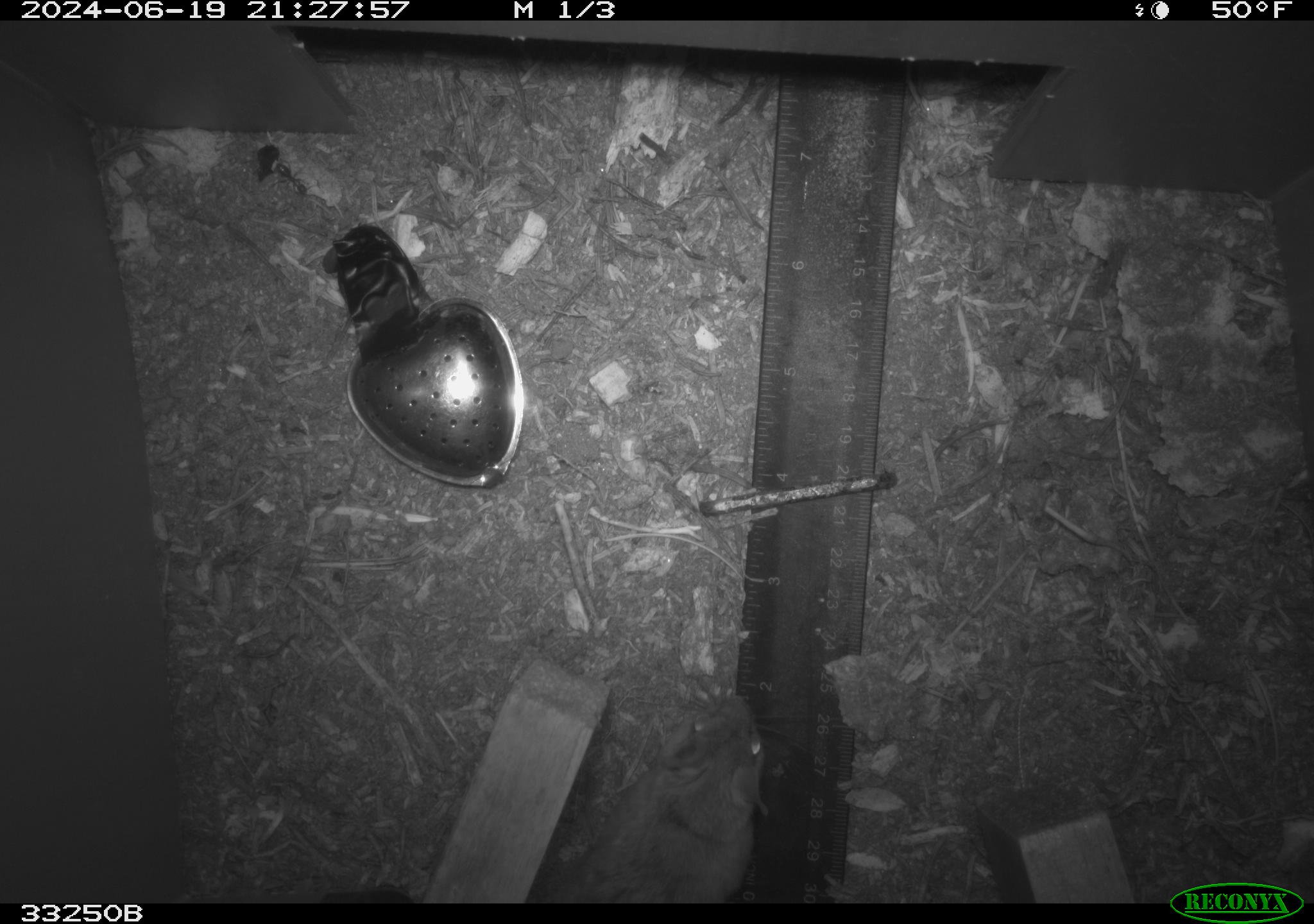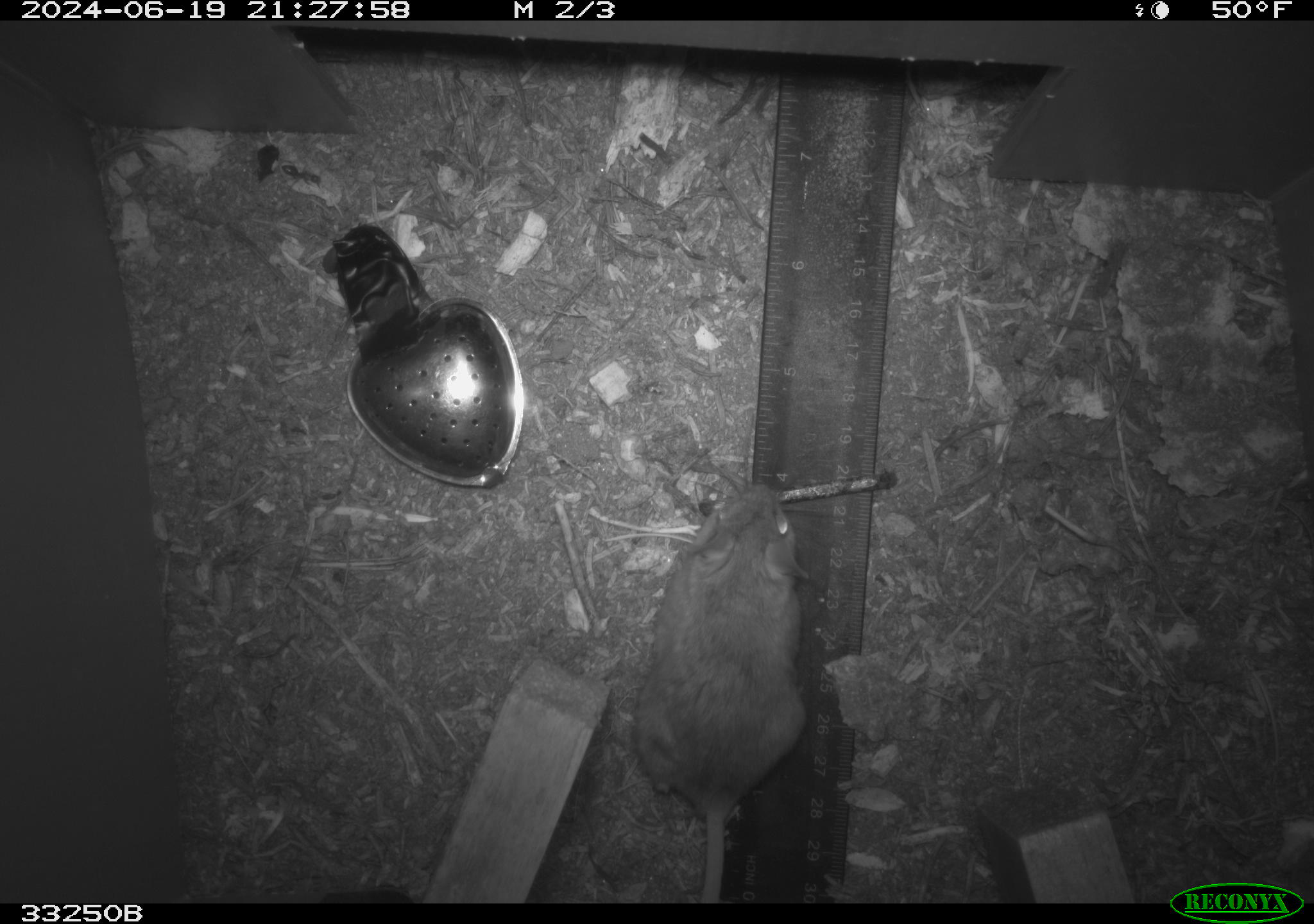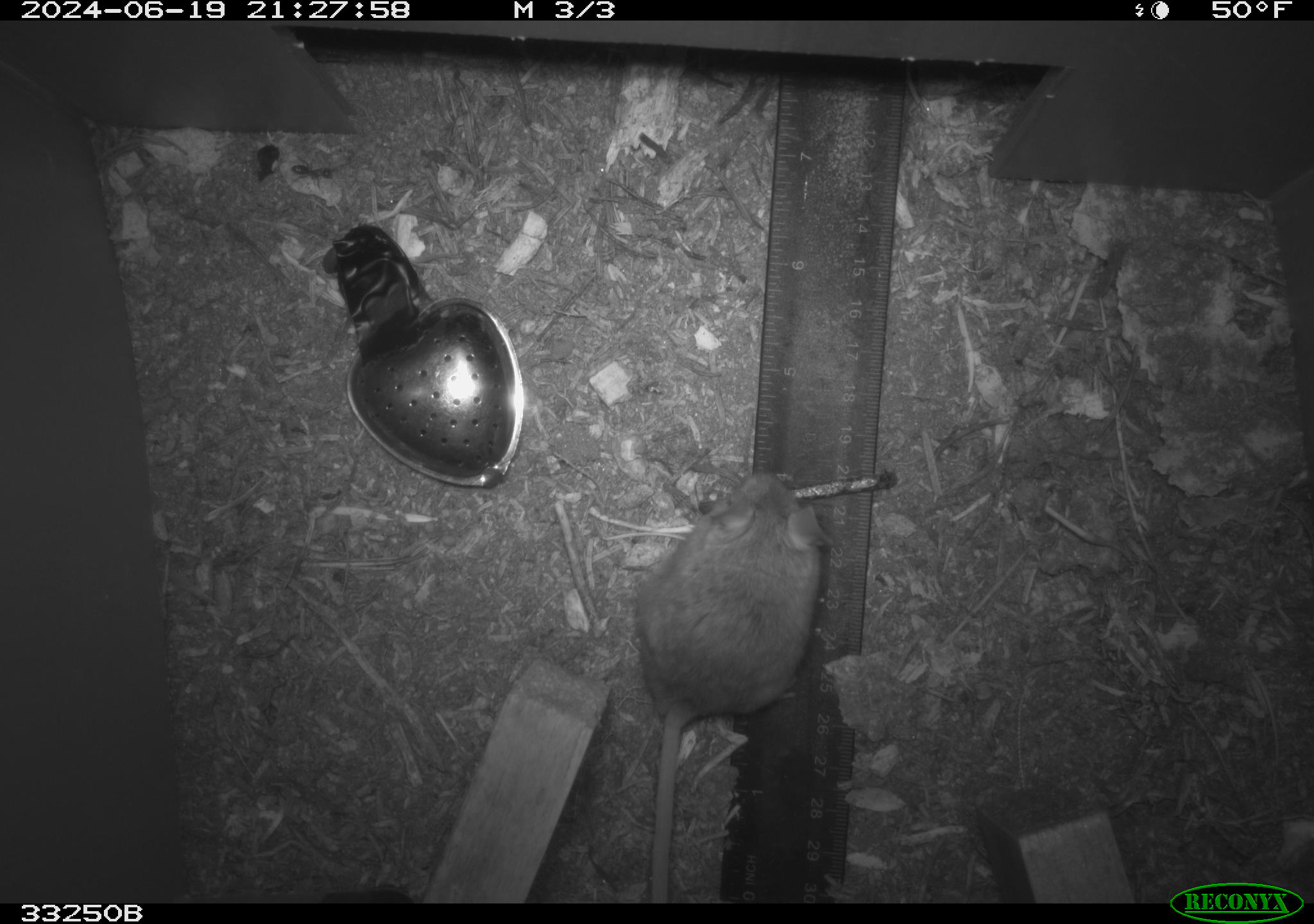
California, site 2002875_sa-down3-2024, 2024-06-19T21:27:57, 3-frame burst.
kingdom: Animalia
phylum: Chordata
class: Mammalia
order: Rodentia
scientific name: Rodentia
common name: rodent